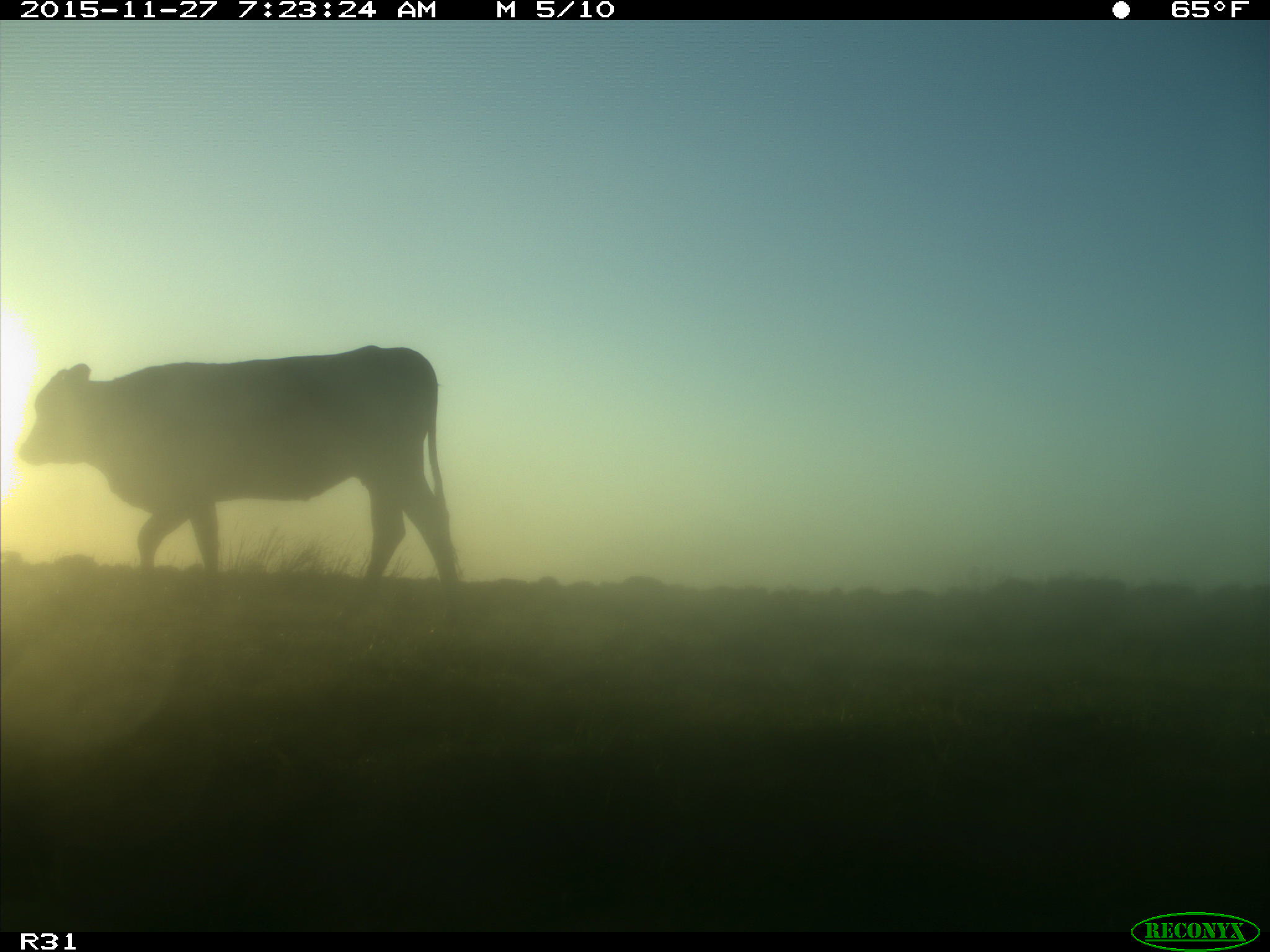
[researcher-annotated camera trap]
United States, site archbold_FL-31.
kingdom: Animalia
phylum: Chordata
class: Mammalia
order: Artiodactyla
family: Bovidae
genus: Bos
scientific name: Bos taurus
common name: domestic cow